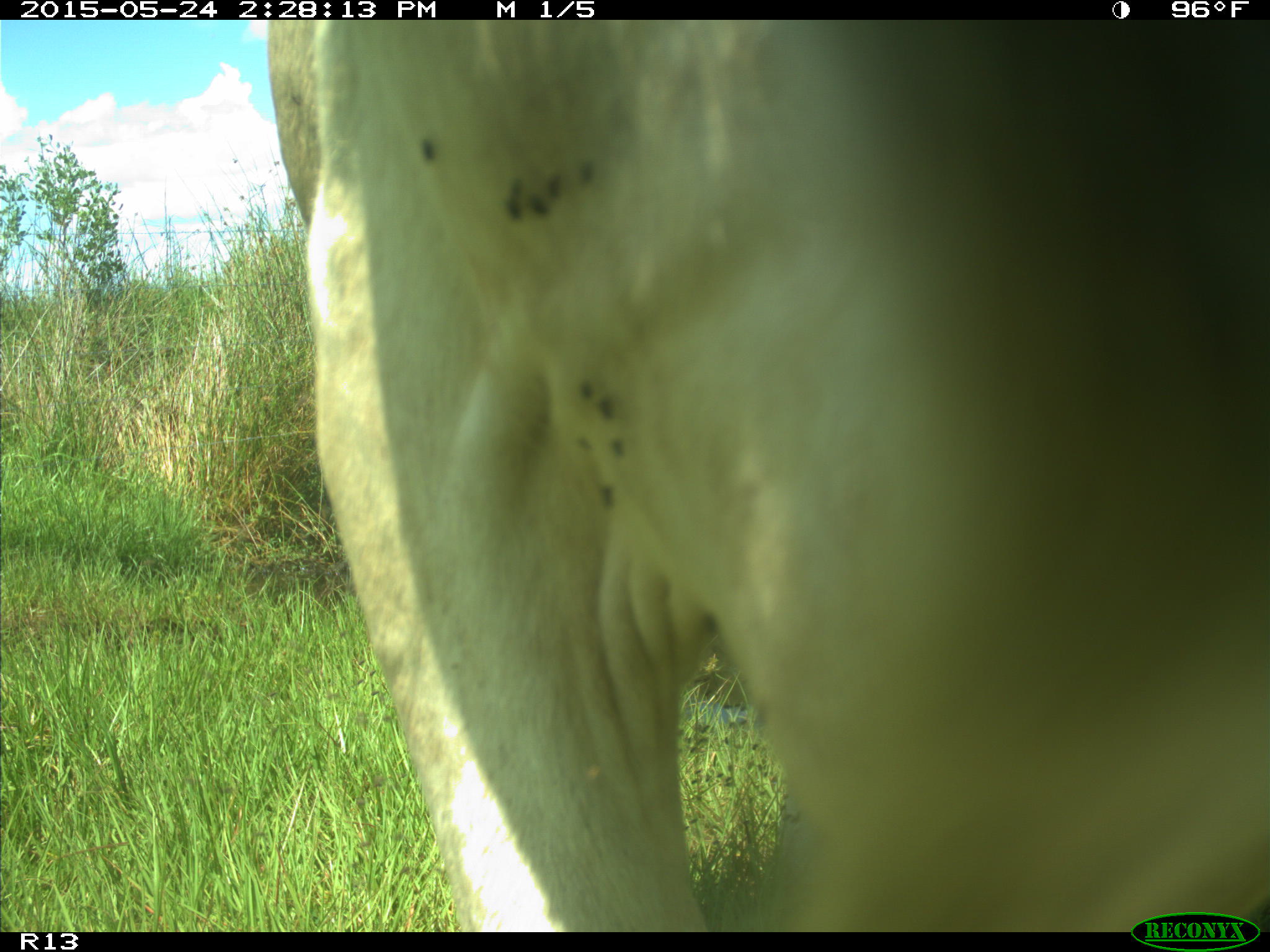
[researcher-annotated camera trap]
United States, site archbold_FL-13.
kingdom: Animalia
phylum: Chordata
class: Mammalia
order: Artiodactyla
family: Bovidae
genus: Bos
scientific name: Bos taurus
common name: domestic cow